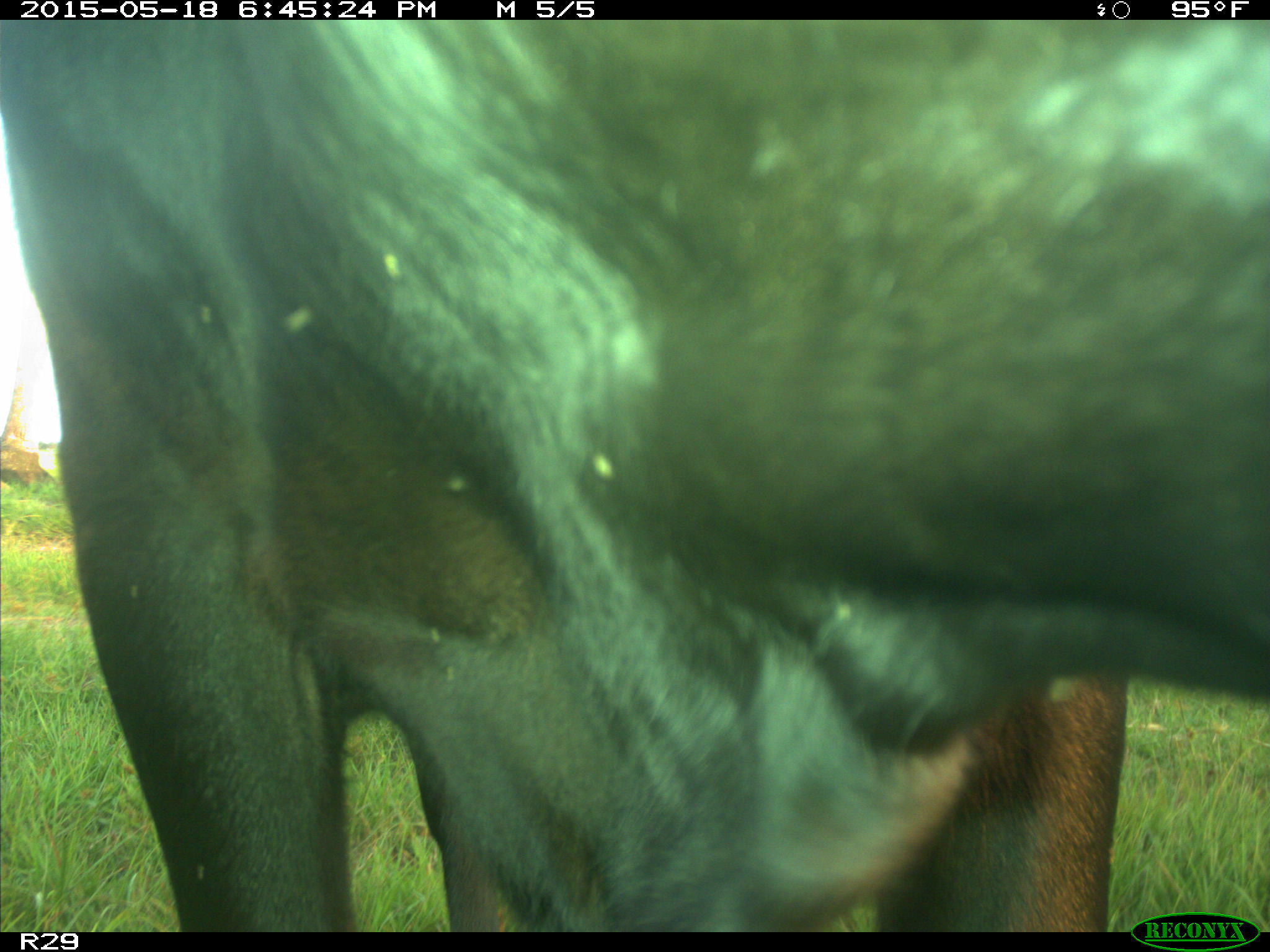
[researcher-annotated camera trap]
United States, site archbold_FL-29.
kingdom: Animalia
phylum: Chordata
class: Mammalia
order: Artiodactyla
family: Bovidae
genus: Bos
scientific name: Bos taurus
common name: domestic cow